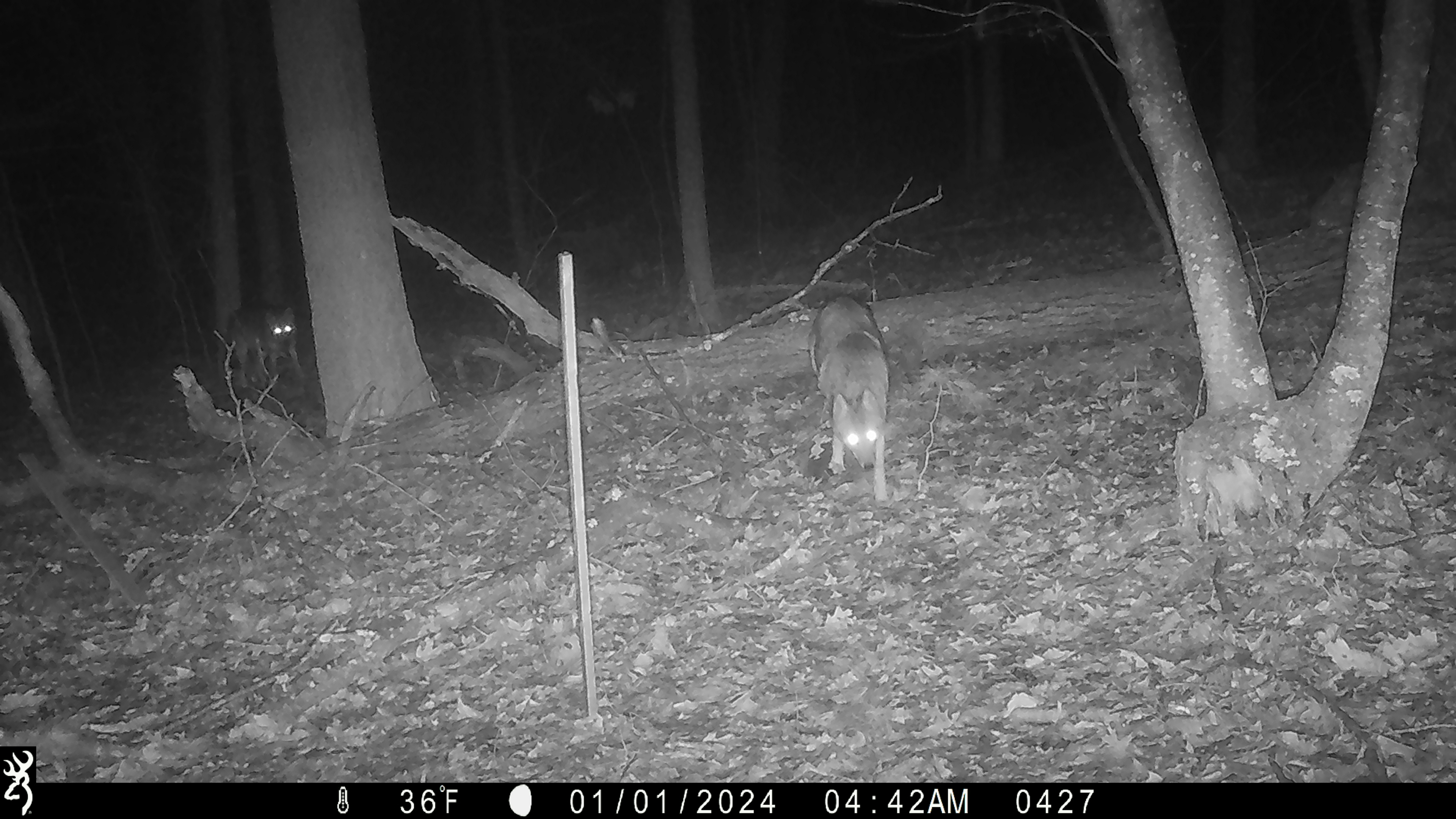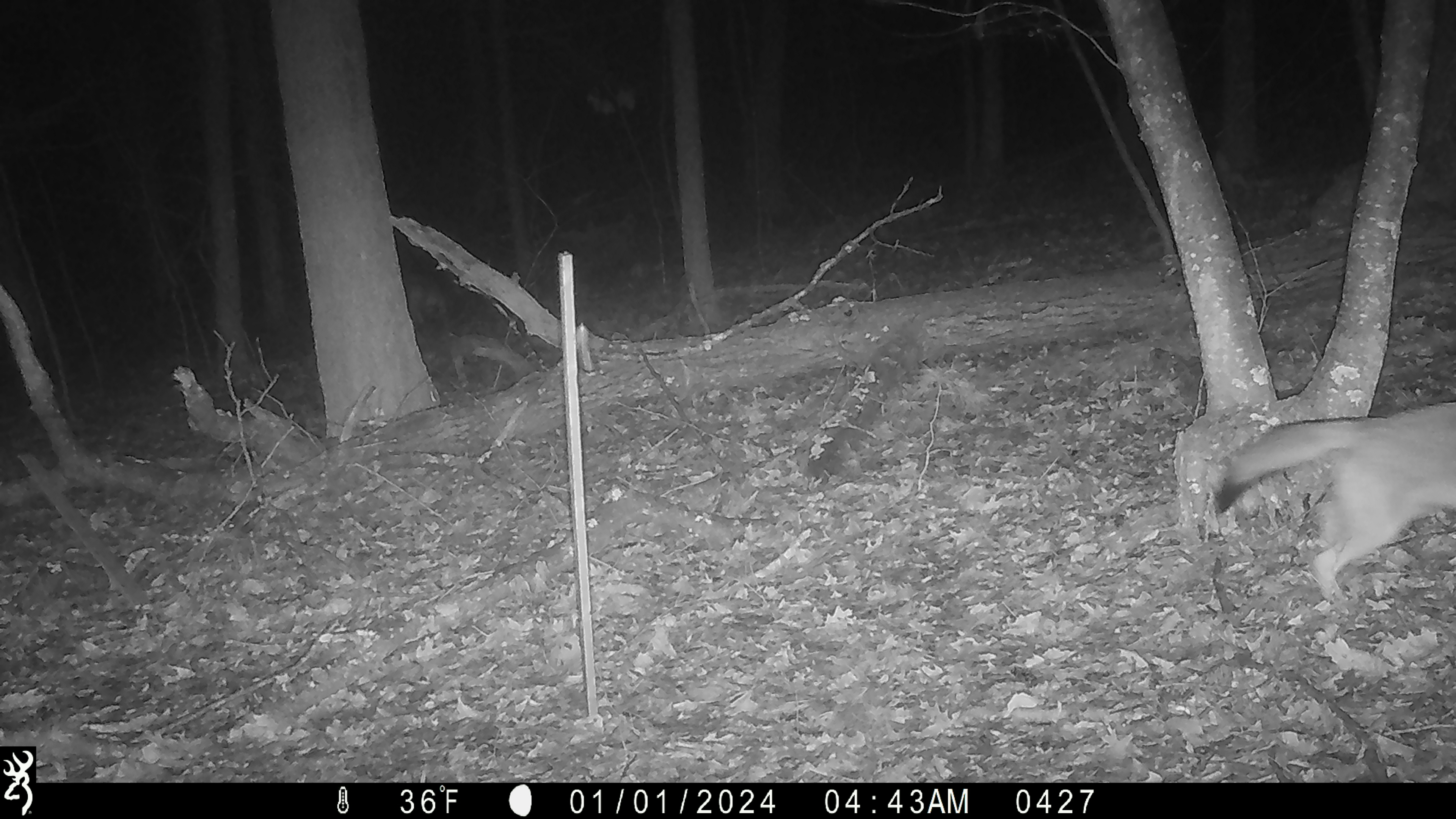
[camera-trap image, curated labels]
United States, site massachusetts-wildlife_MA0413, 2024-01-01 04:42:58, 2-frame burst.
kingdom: Animalia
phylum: Chordata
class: Mammalia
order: Carnivora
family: Canidae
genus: Canis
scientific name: Canis latrans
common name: coyote